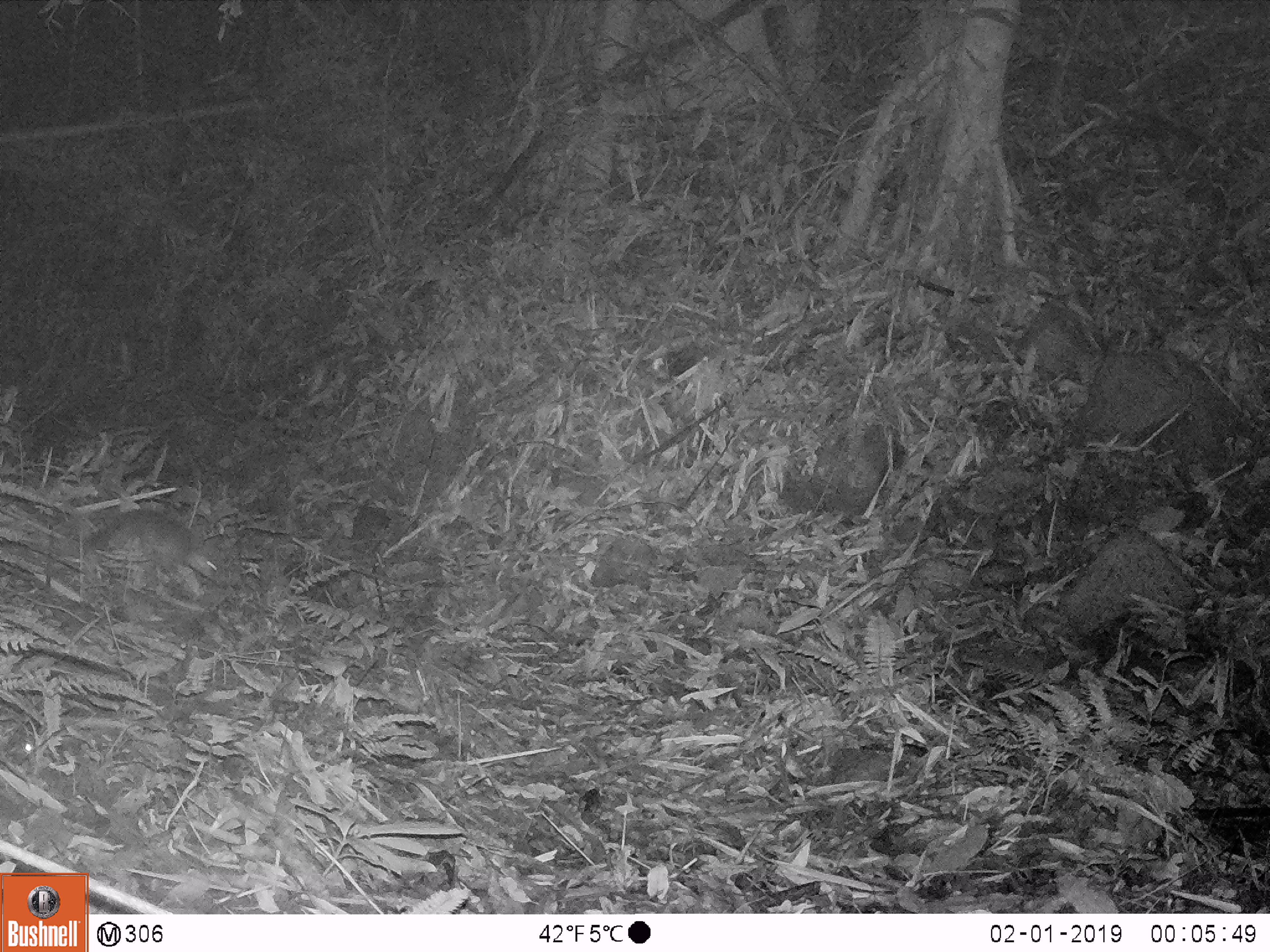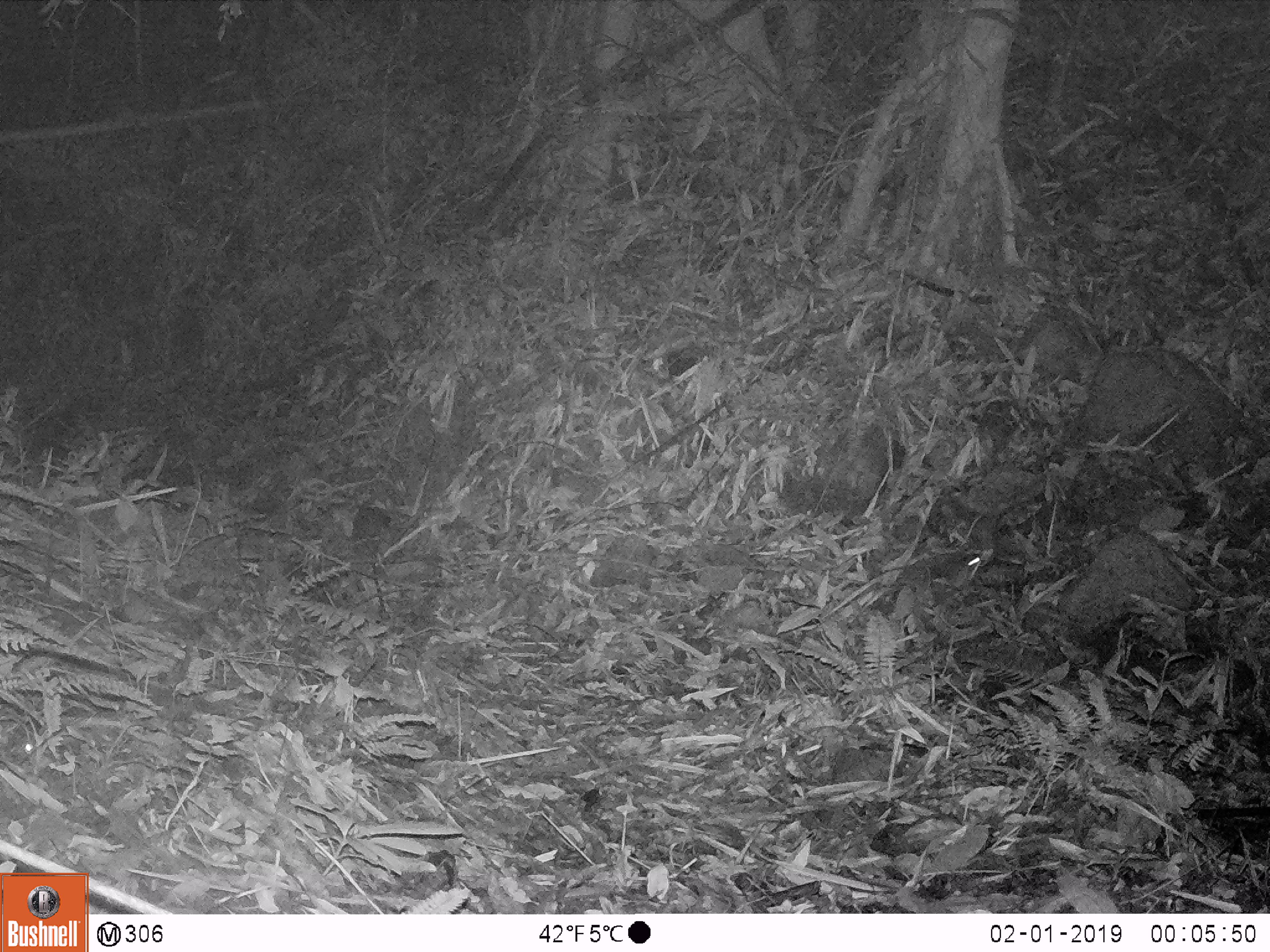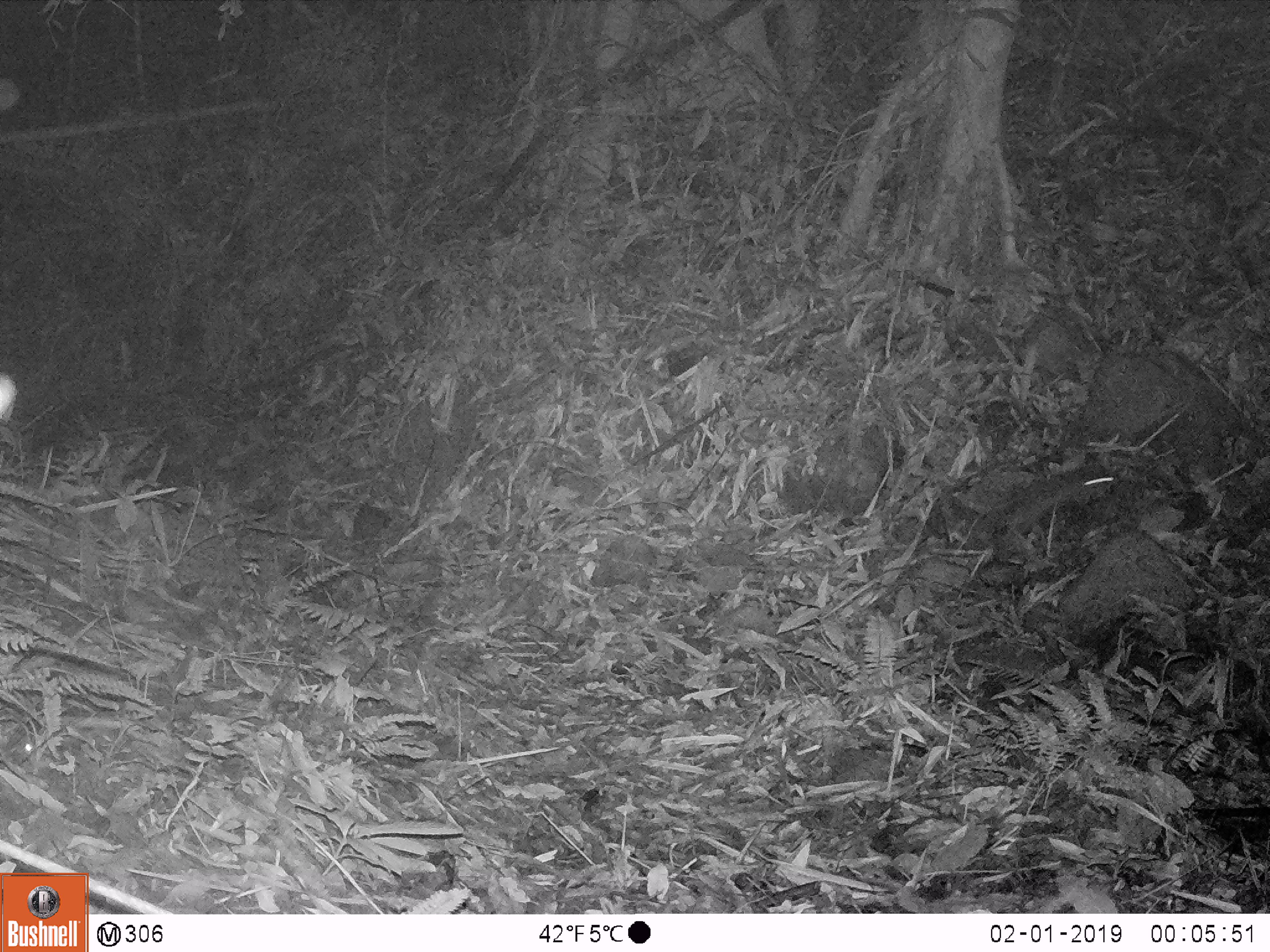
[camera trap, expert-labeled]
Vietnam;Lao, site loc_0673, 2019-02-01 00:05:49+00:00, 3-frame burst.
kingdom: Animalia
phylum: Chordata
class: Mammalia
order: Carnivora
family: Mustelidae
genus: Melogale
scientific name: Melogale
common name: ferret badger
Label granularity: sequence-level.